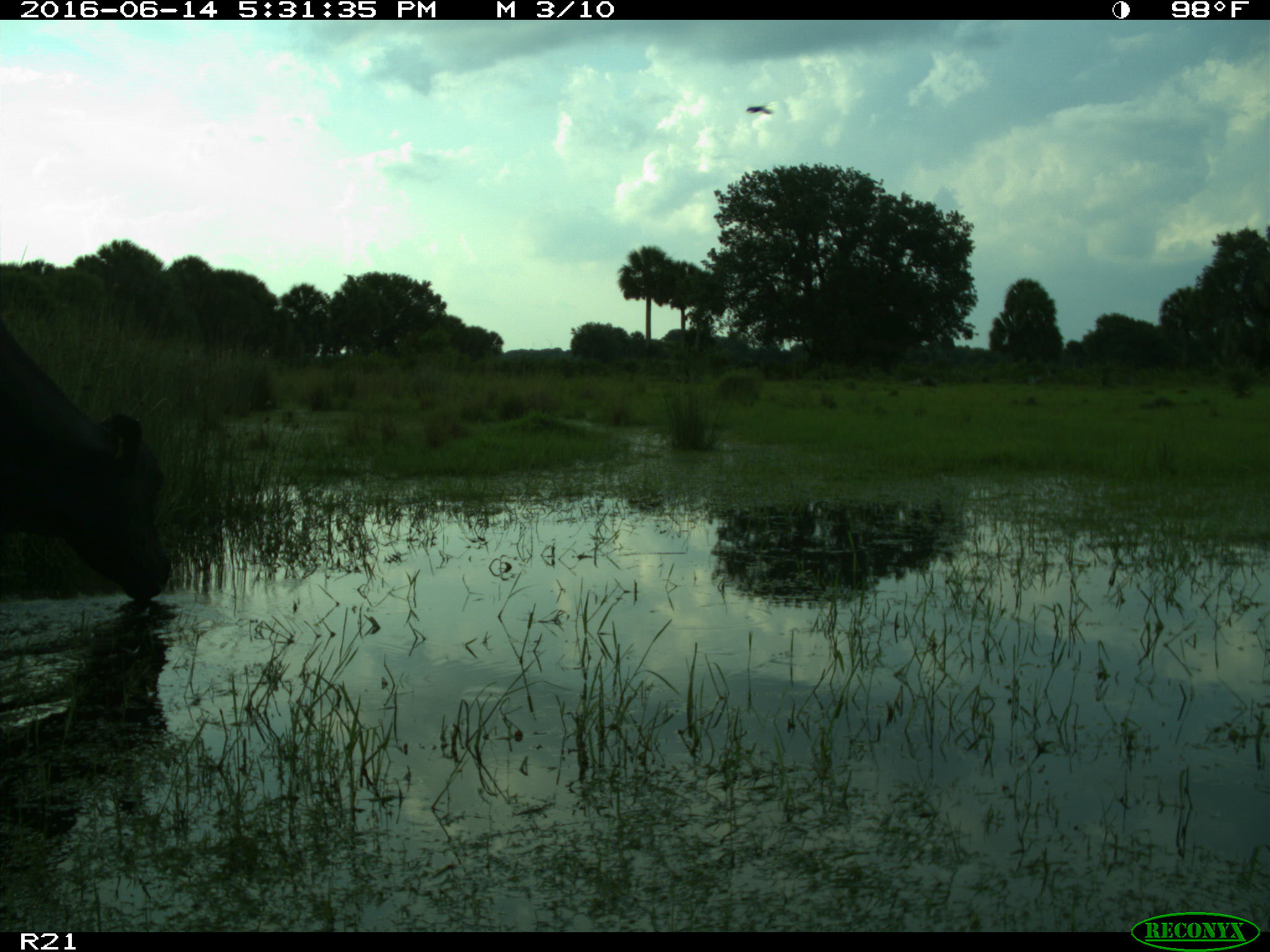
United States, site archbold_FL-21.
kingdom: Animalia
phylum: Chordata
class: Mammalia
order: Artiodactyla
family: Bovidae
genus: Bos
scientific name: Bos taurus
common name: domestic cow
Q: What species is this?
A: Bos taurus (domestic cow).